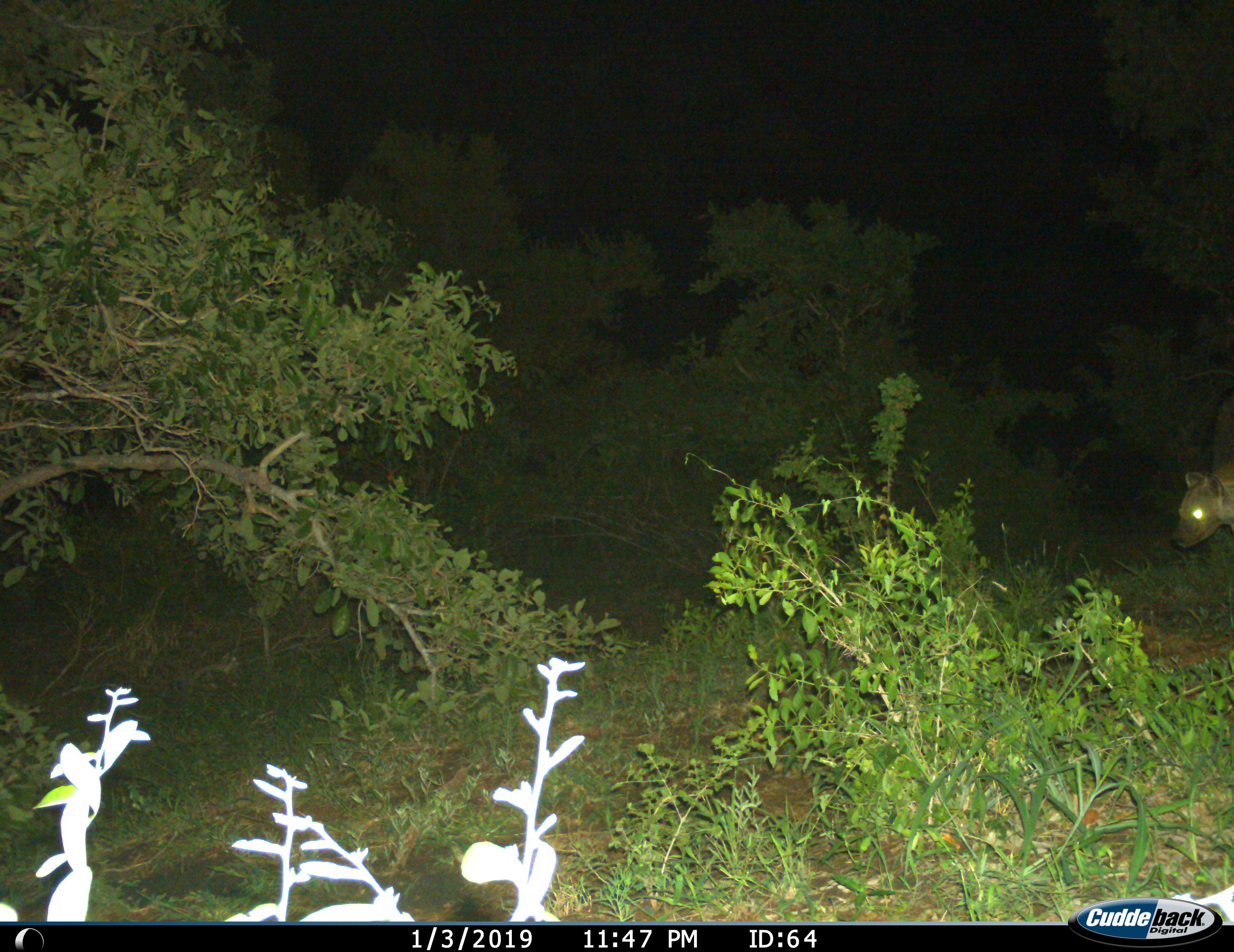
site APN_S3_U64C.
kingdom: Animalia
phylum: Chordata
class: Mammalia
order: Carnivora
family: Hyaenidae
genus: Crocuta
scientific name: Crocuta crocuta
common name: spotted hyena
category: hyenaspotted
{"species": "hyenaspotted (spotted hyena) (Crocuta crocuta)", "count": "1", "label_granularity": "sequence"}